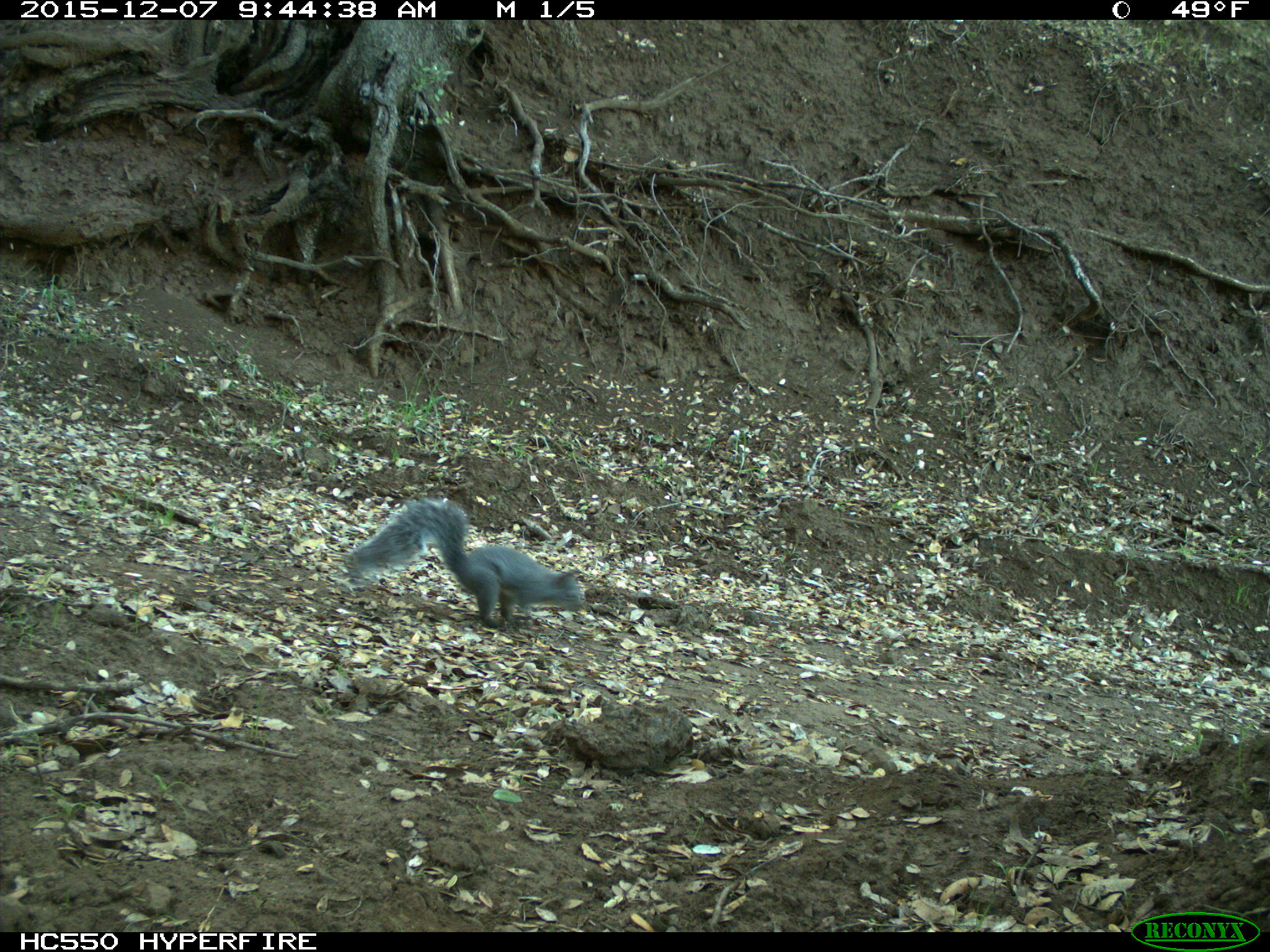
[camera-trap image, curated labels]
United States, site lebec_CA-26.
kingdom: Animalia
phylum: Chordata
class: Mammalia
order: Rodentia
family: Sciuridae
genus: Sciurus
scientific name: Sciurus carolinensis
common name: eastern gray squirrel